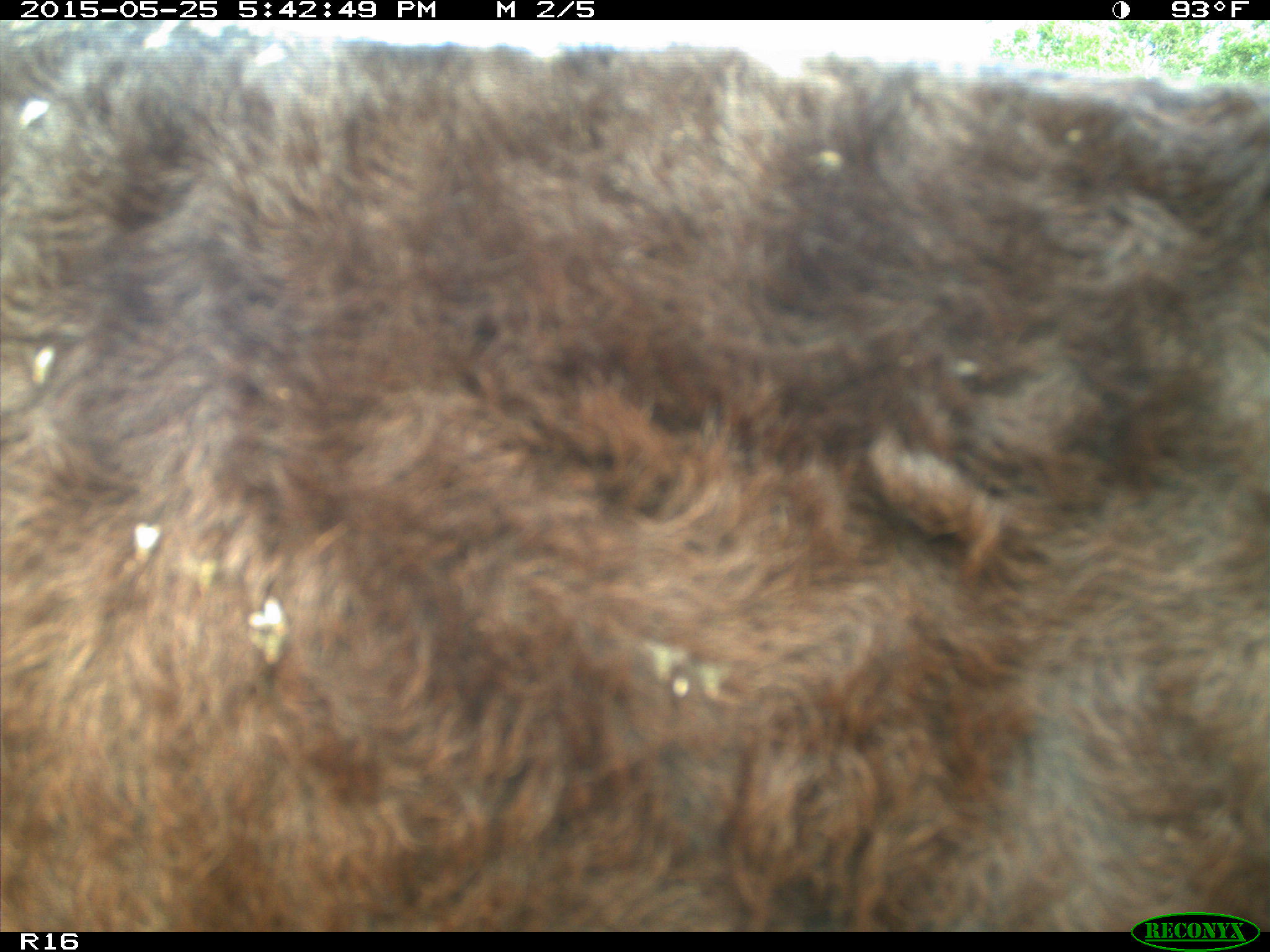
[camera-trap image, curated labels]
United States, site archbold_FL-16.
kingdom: Animalia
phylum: Chordata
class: Mammalia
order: Artiodactyla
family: Bovidae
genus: Bos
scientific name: Bos taurus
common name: domestic cow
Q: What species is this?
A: Bos taurus (domestic cow).